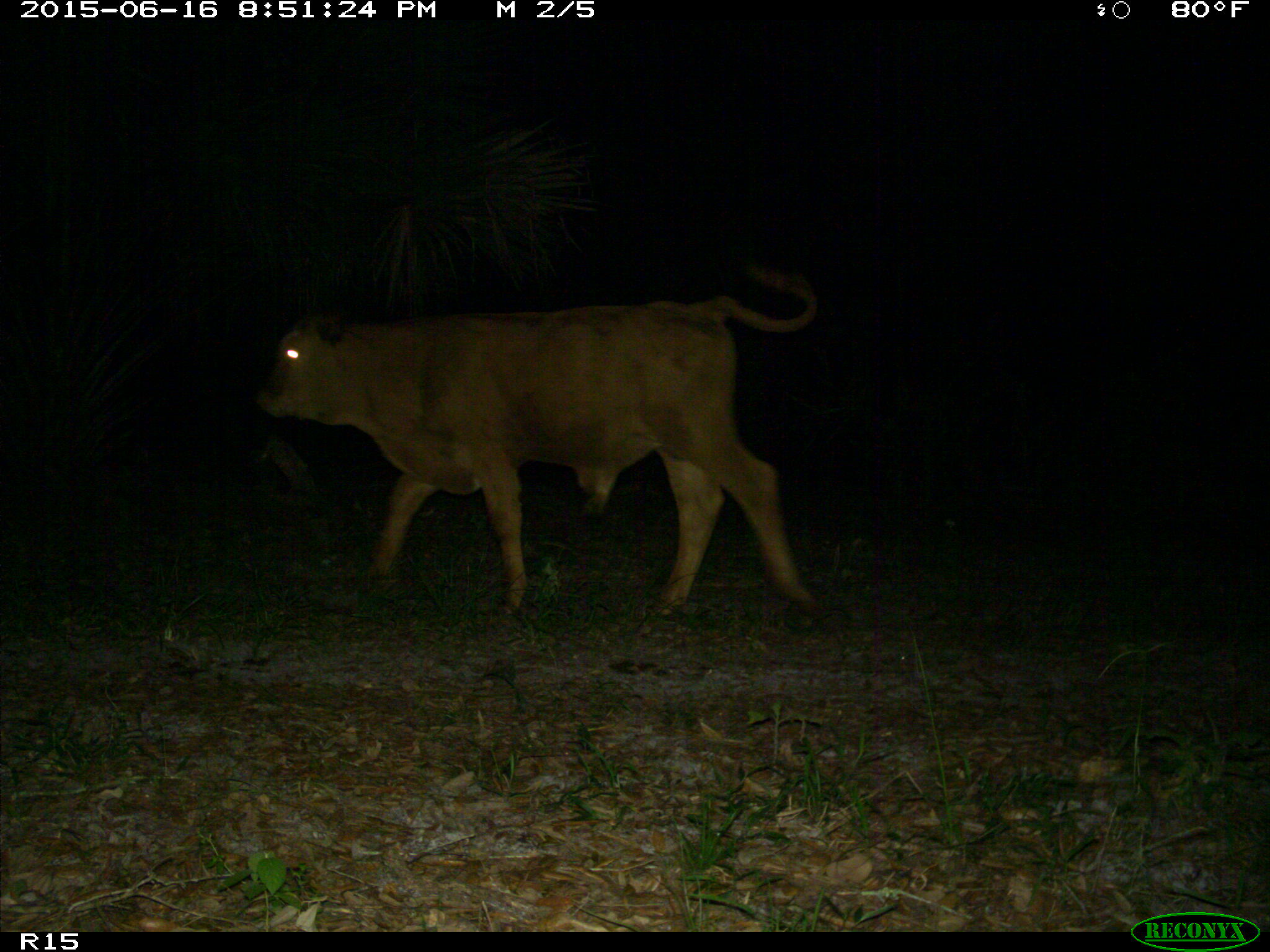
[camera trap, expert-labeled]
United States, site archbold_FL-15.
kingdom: Animalia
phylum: Chordata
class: Mammalia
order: Artiodactyla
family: Bovidae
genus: Bos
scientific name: Bos taurus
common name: domestic cow